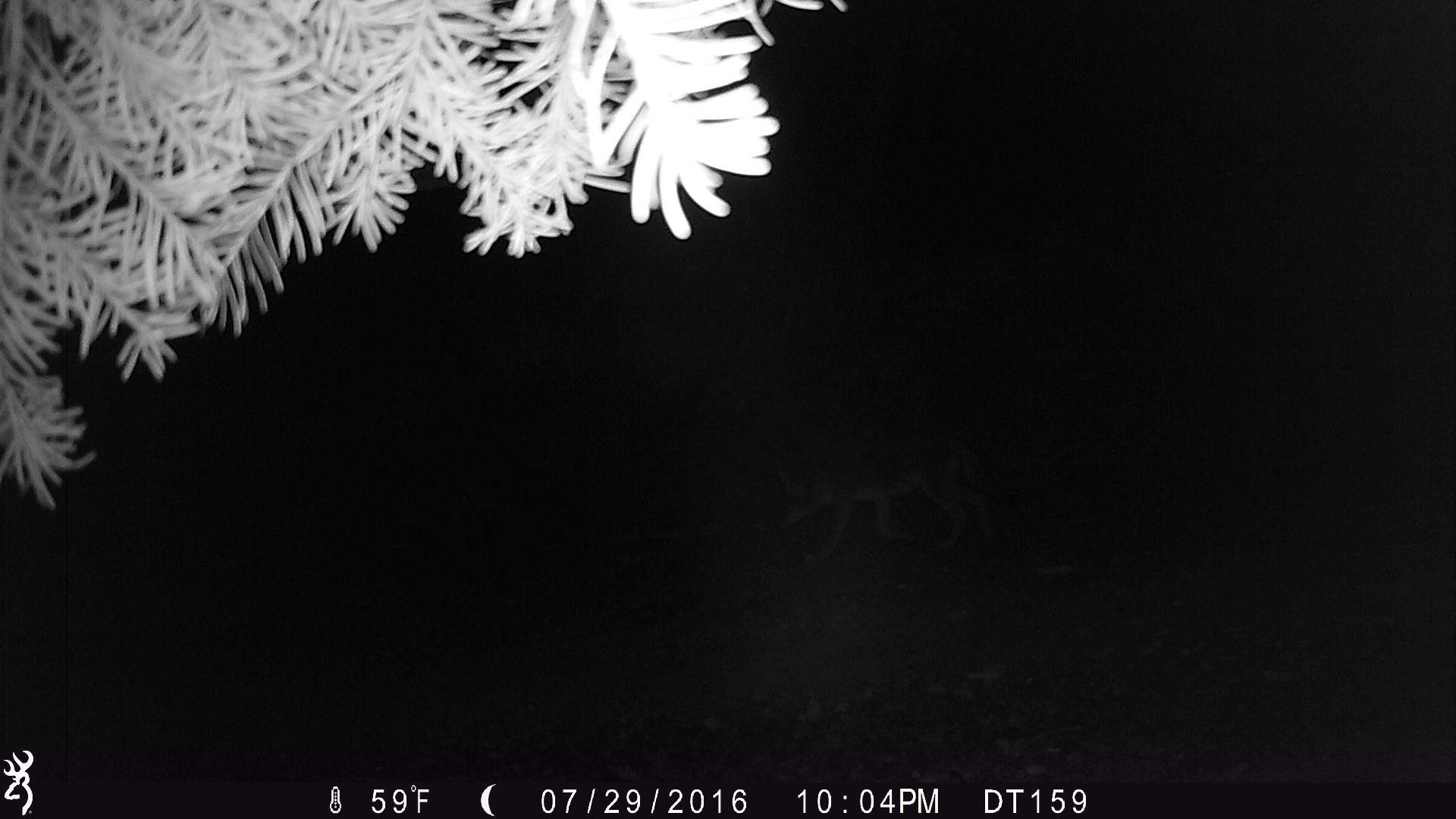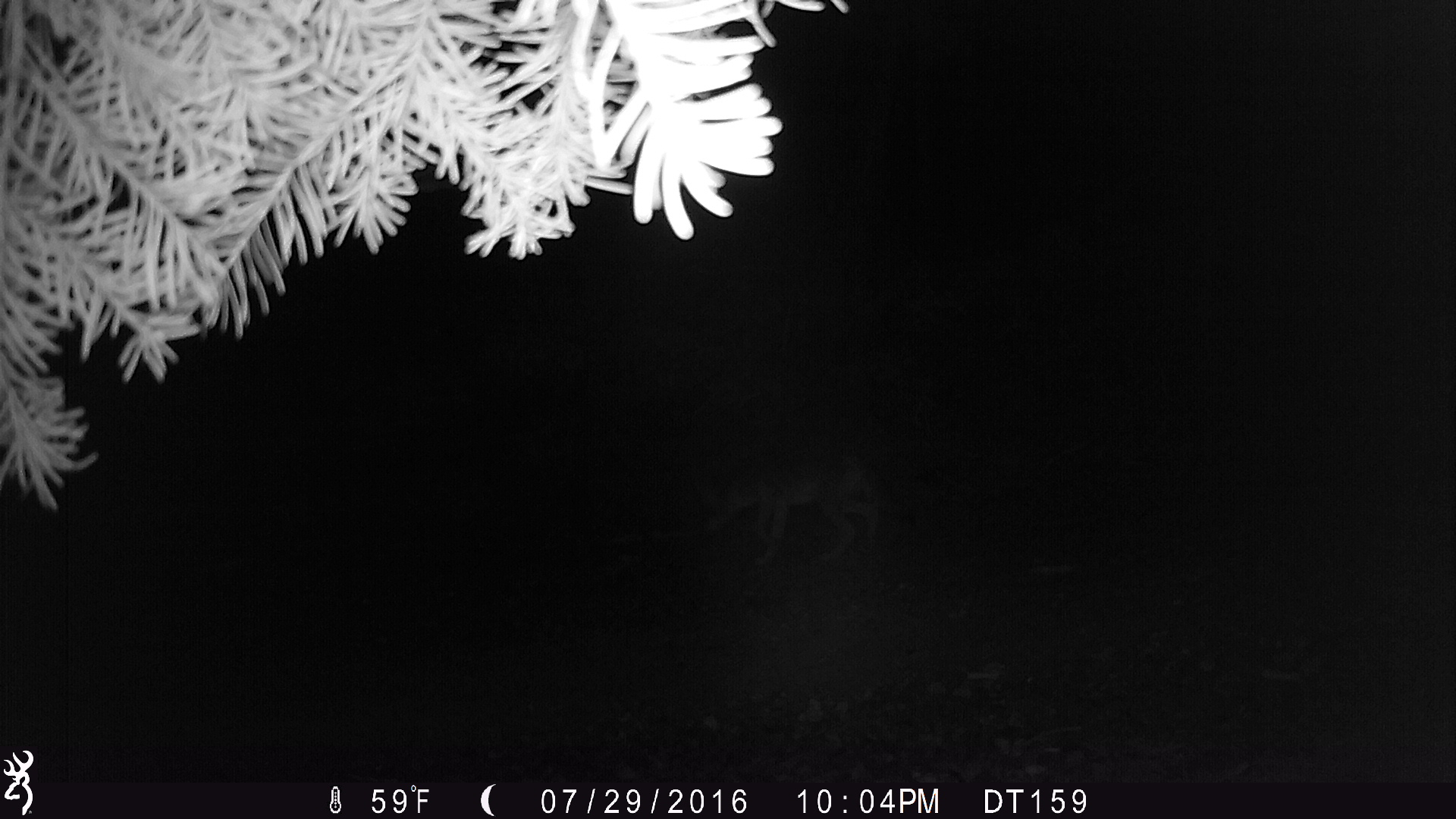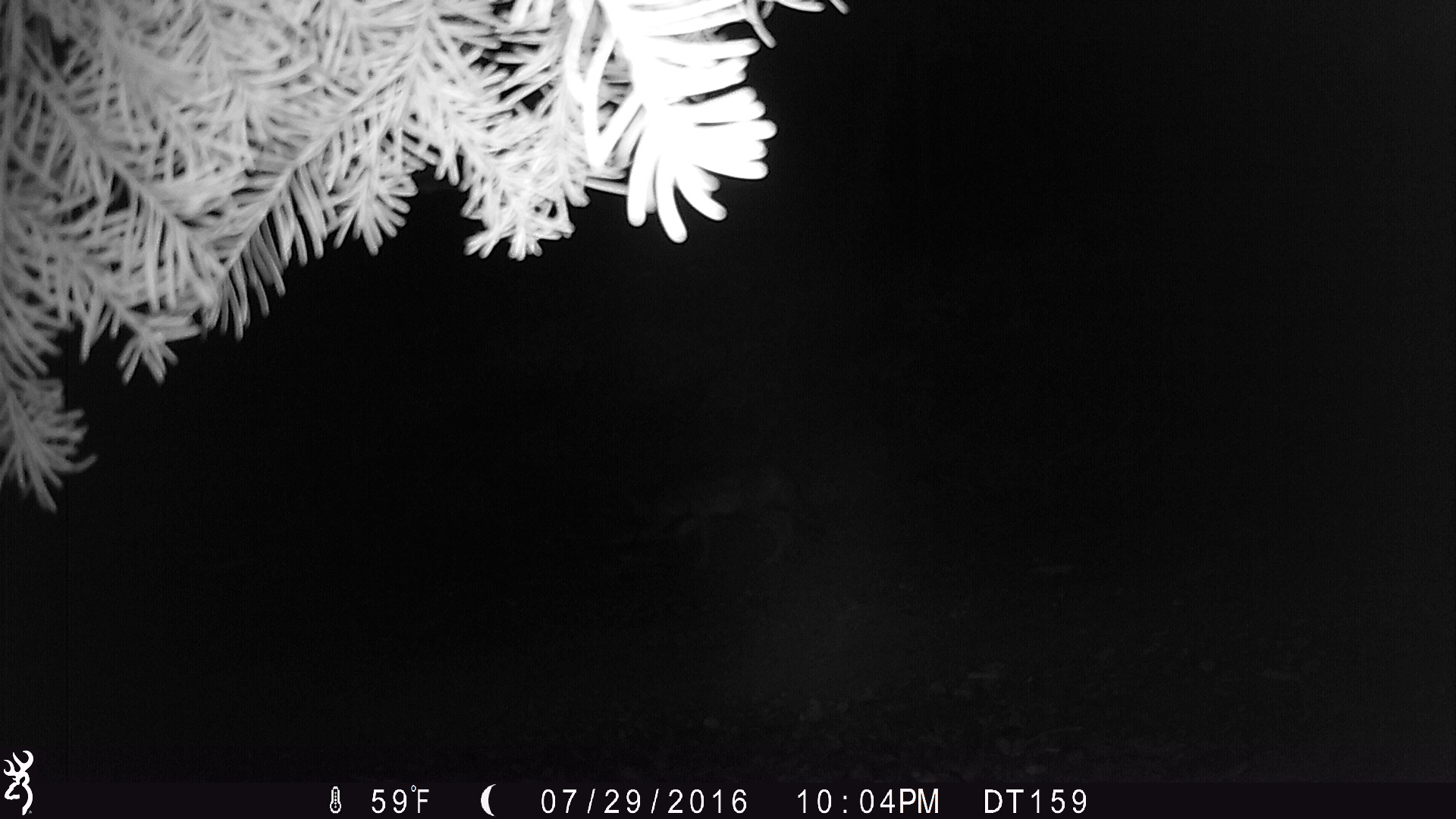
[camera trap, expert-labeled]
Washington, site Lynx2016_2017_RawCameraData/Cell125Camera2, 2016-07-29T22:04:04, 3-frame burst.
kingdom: Animalia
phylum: Chordata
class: Mammalia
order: Carnivora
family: Canidae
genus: Canis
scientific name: Canis latrans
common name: coyote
Canis latrans (coyote). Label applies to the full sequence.